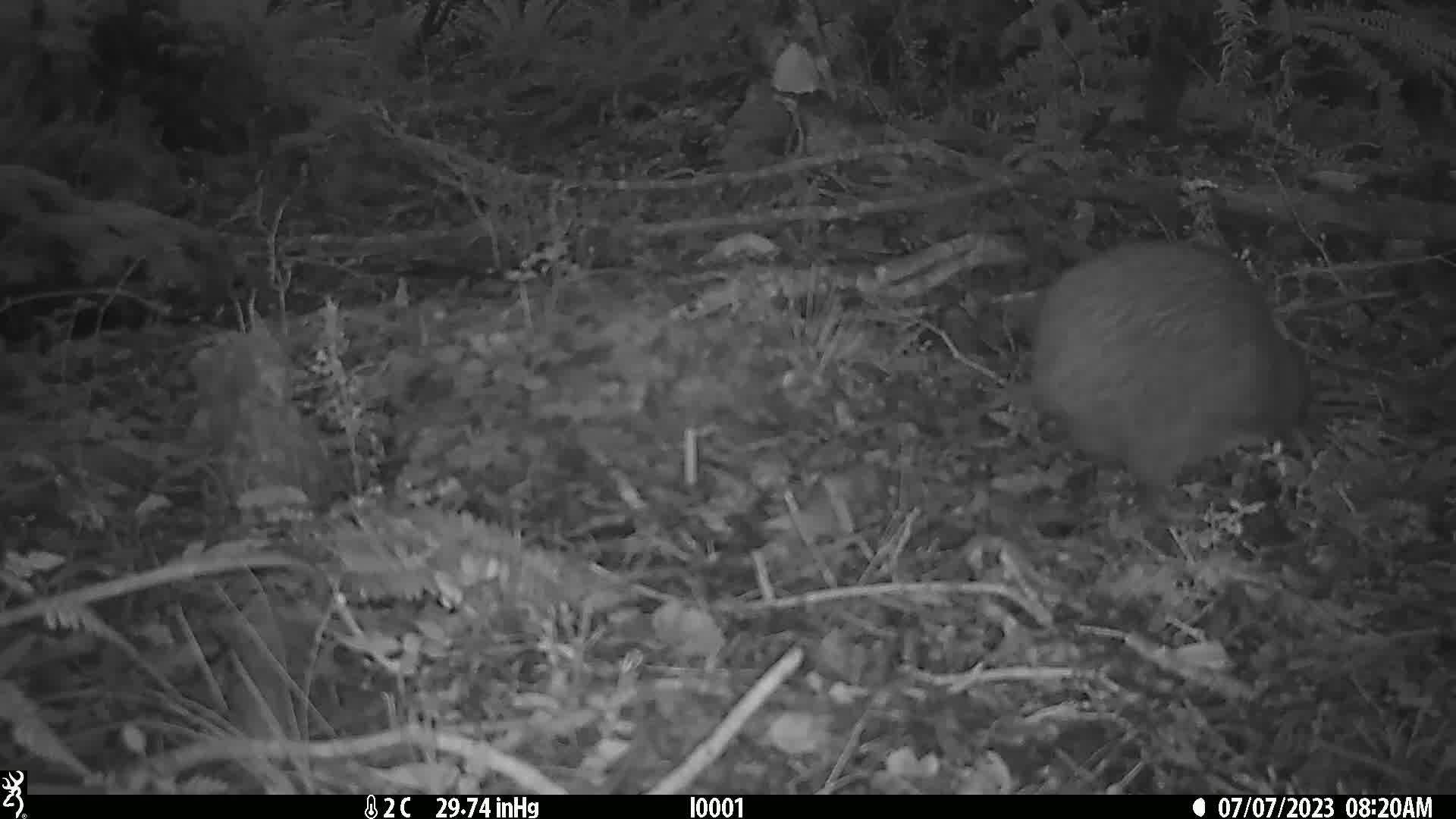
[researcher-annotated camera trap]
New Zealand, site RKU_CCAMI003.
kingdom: Animalia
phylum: Chordata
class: Aves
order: Apterygiformes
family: Apterygidae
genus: Apteryx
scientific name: Apteryx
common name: kiwi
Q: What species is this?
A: Kiwi (Apteryx).